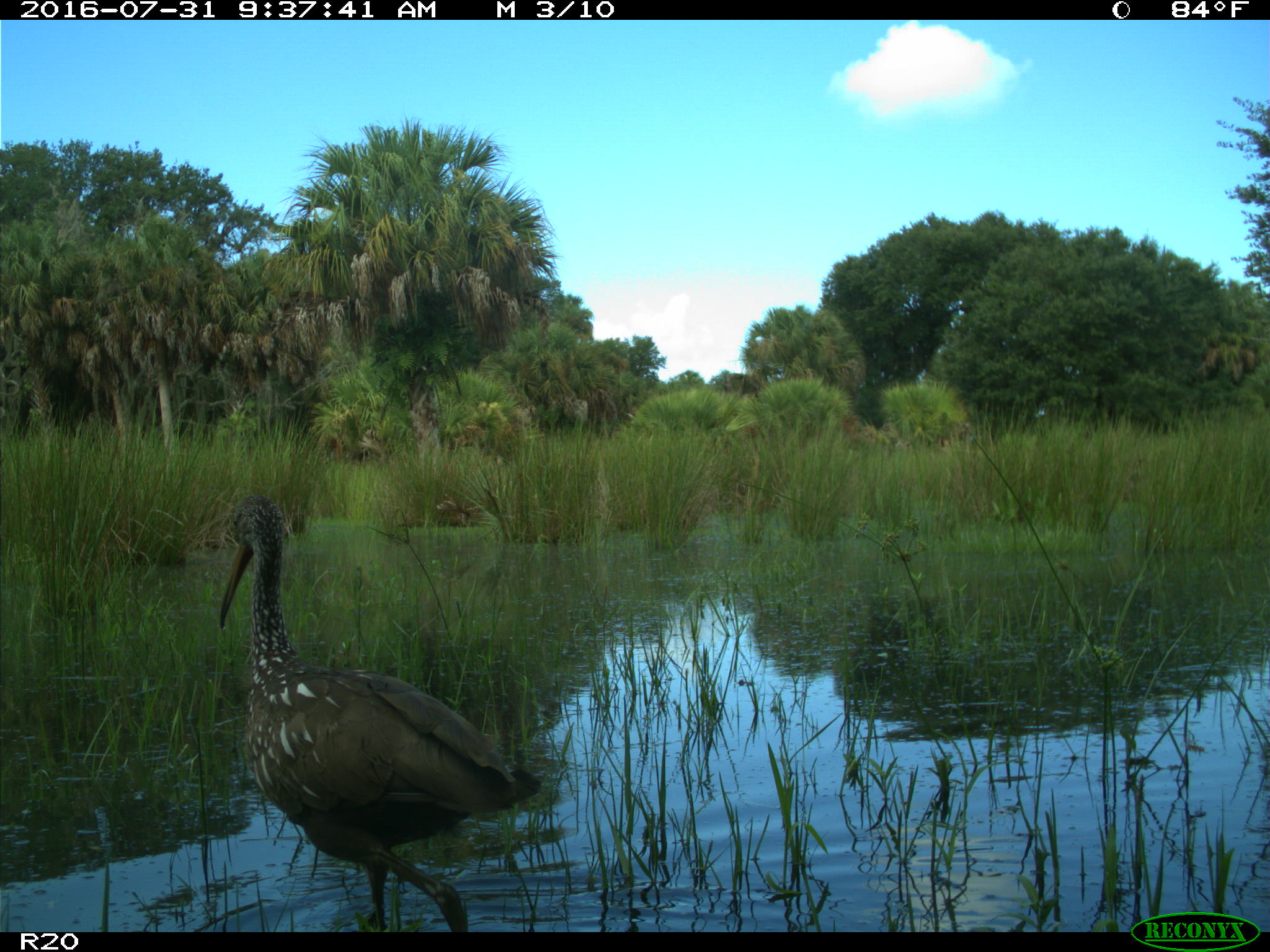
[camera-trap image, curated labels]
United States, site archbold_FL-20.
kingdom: Animalia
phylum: Chordata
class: Aves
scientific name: Aves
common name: birds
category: unidentified bird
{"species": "unidentified bird (birds) (Aves)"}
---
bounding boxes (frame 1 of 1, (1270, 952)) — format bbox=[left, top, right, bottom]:
animal: bbox=[218, 495, 543, 932]